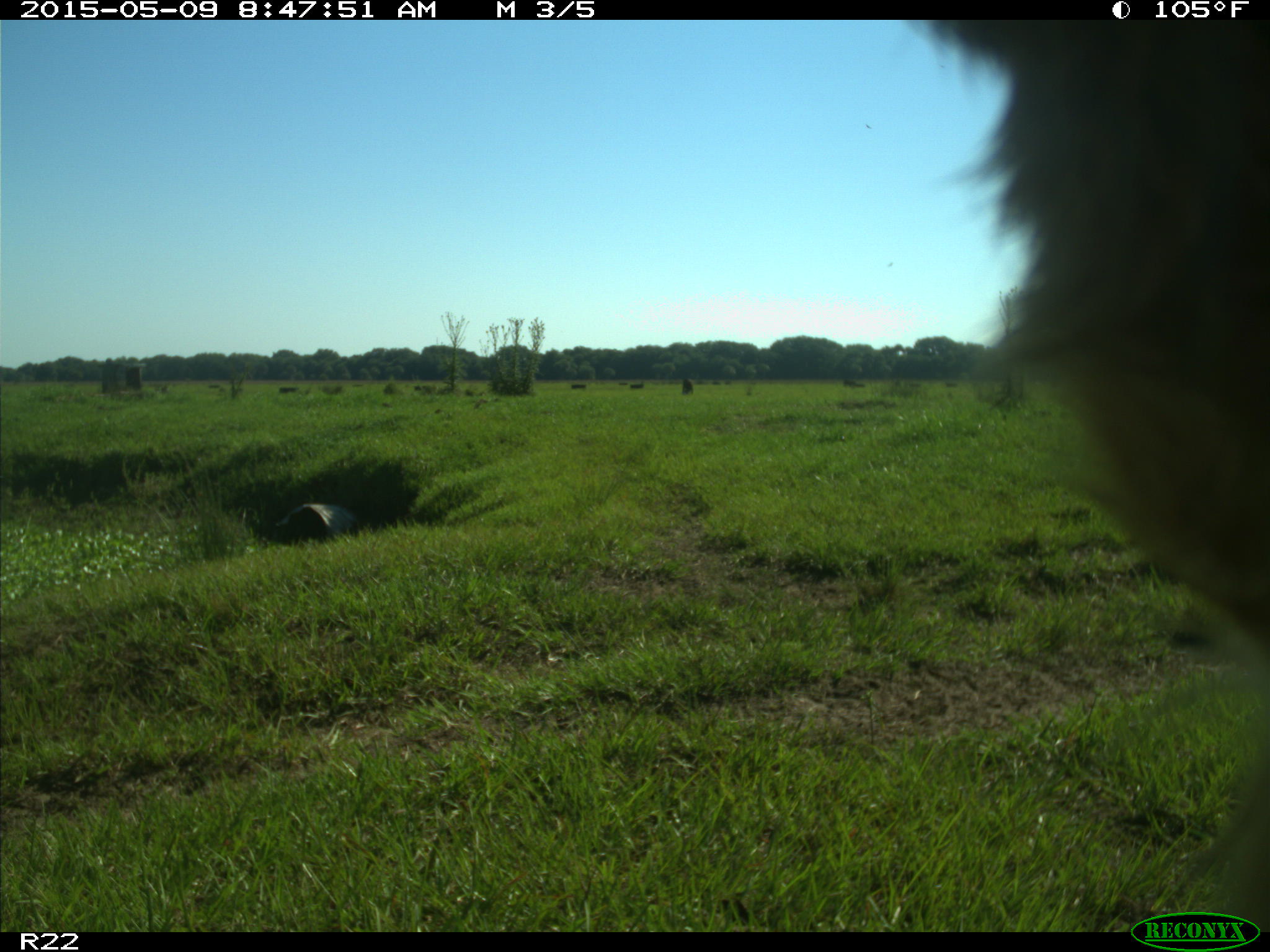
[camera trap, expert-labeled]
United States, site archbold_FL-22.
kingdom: Animalia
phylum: Chordata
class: Mammalia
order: Artiodactyla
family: Bovidae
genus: Bos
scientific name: Bos taurus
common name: domestic cow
Bos taurus (domestic cow).